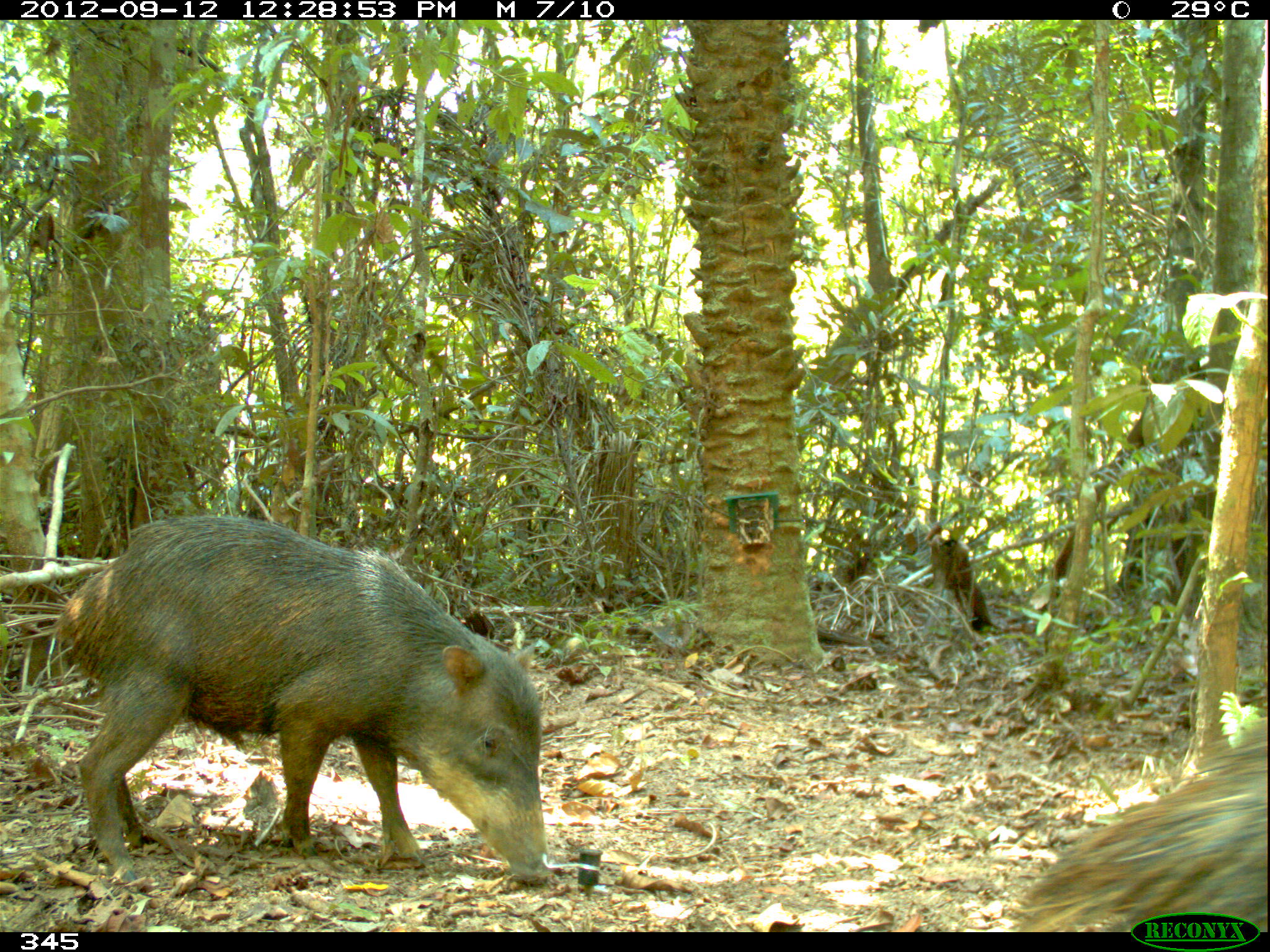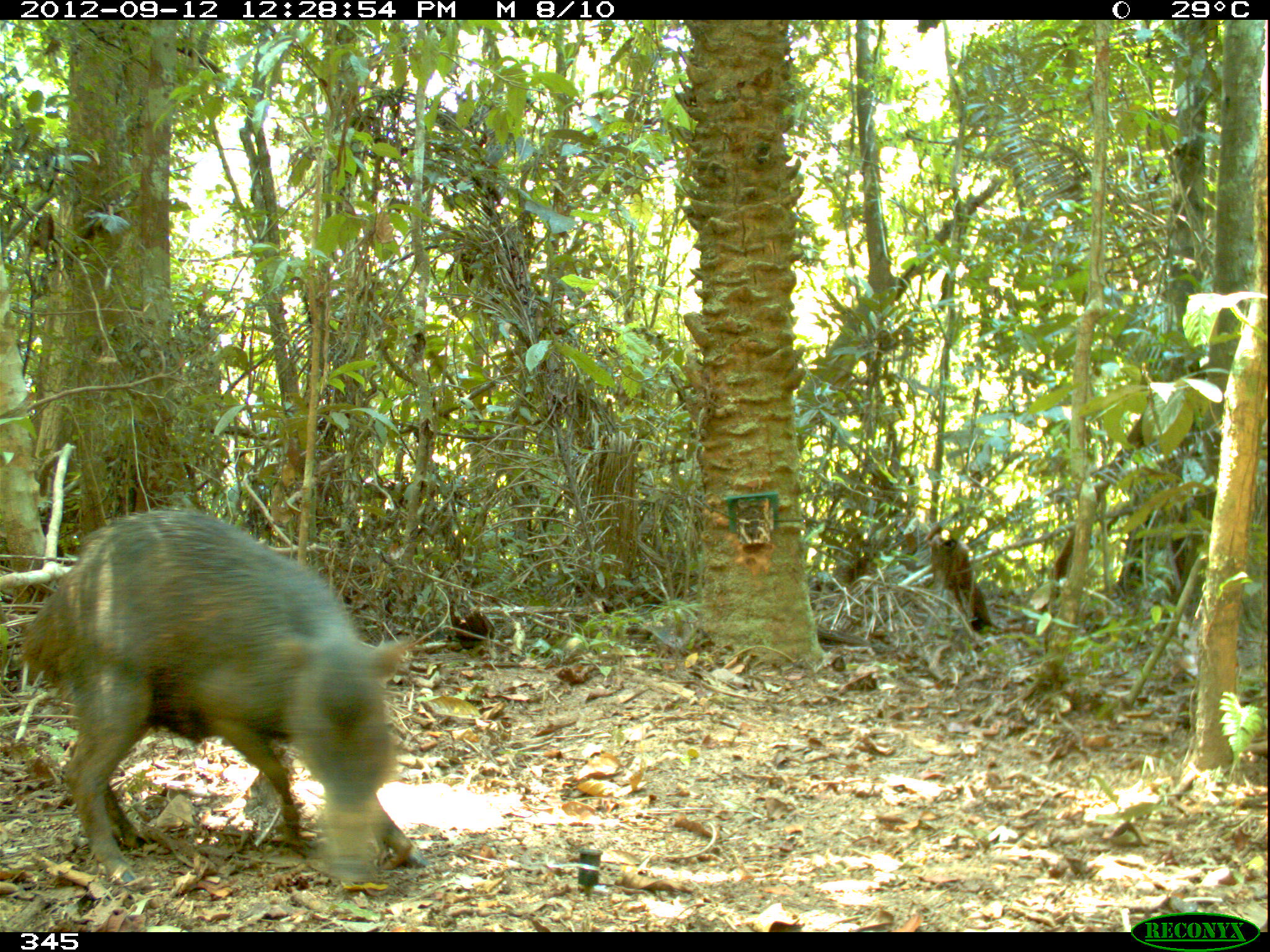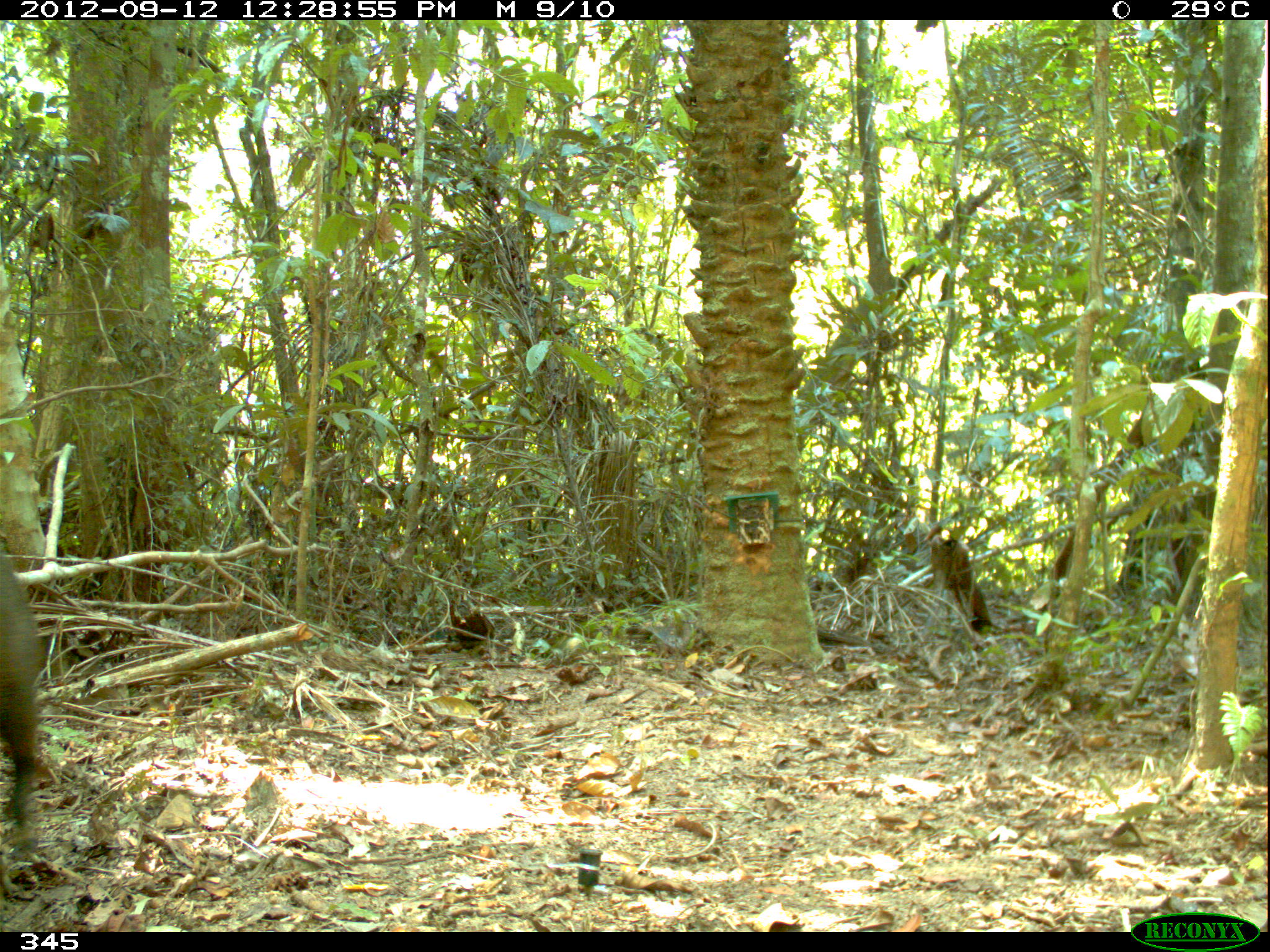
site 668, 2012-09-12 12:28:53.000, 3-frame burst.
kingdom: Animalia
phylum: Chordata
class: Mammalia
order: Artiodactyla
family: Tayassuidae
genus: Tayassu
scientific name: Tayassu pecari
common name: white-lipped peccary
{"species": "Tayassu pecari (white-lipped peccary)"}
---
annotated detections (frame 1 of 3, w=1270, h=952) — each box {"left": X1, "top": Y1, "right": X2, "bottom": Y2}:
tayassu pecari: {"left": 51, "top": 512, "right": 551, "bottom": 885}; {"left": 1005, "top": 722, "right": 1267, "bottom": 932}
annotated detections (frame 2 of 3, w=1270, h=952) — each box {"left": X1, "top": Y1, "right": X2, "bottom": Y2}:
tayassu pecari: {"left": 20, "top": 504, "right": 414, "bottom": 881}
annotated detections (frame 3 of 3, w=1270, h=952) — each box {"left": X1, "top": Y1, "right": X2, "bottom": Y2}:
tayassu pecari: {"left": 1, "top": 530, "right": 49, "bottom": 840}